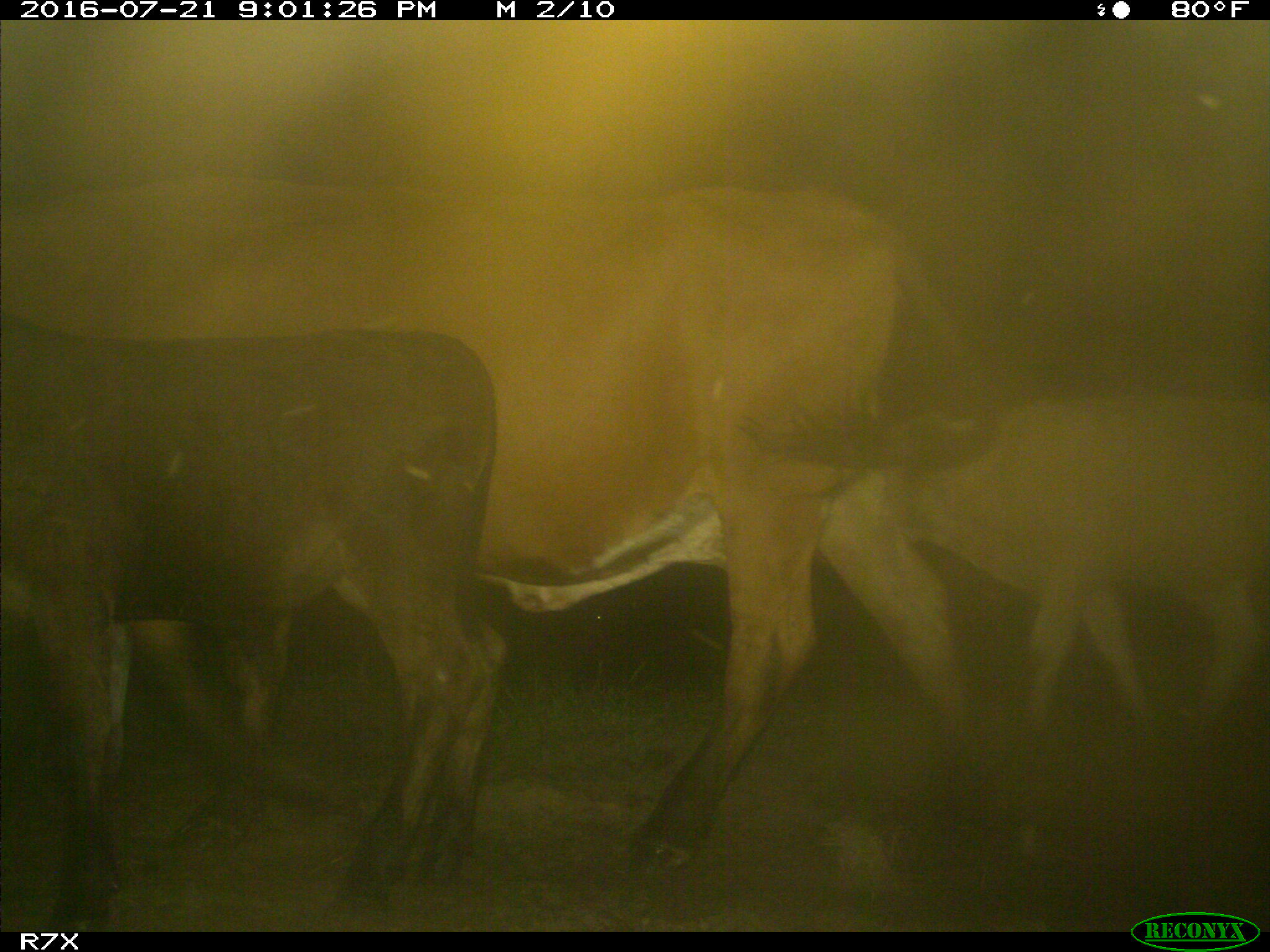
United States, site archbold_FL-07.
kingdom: Animalia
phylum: Chordata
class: Mammalia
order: Artiodactyla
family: Bovidae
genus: Bos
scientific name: Bos taurus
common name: domestic cow